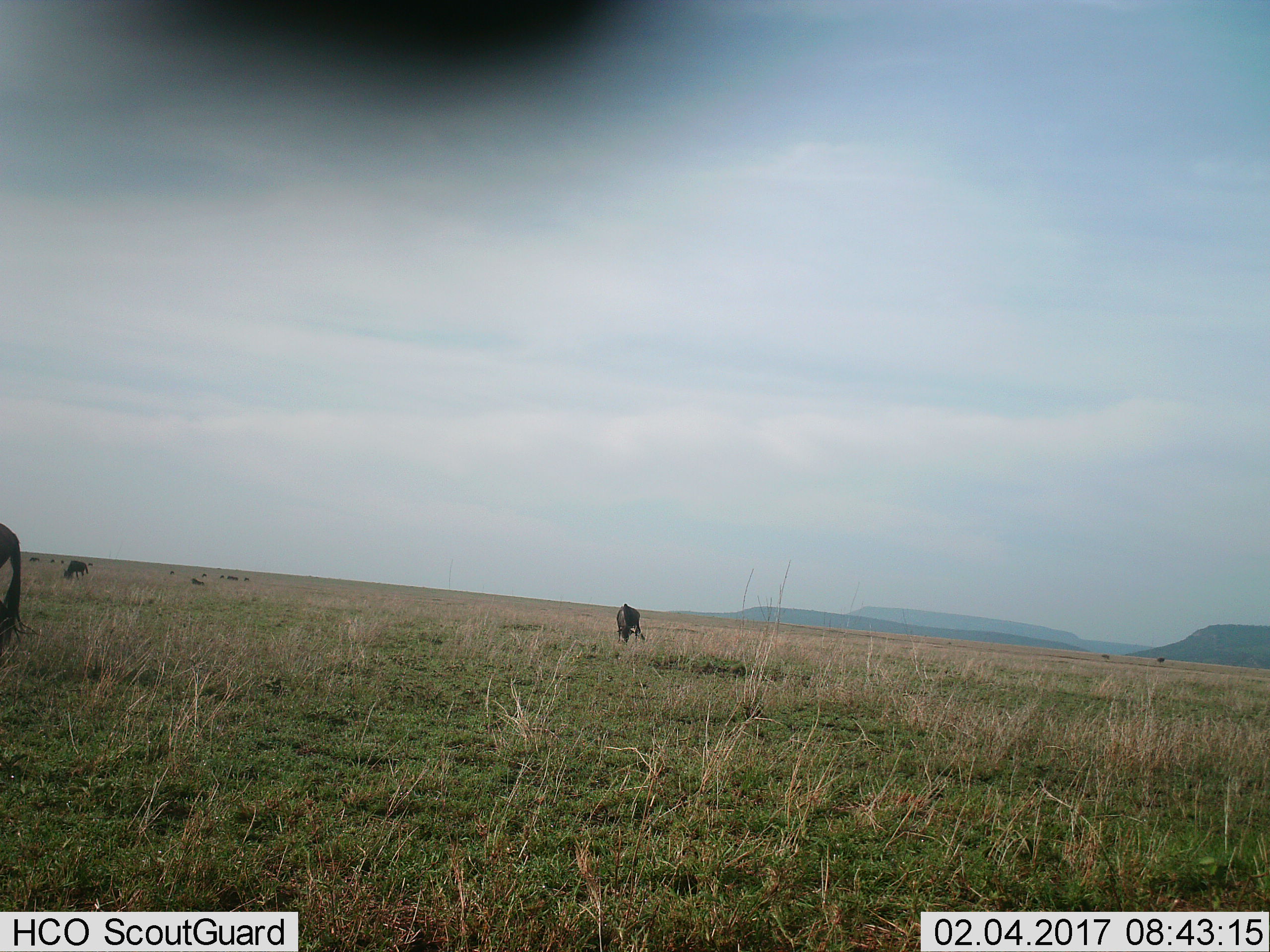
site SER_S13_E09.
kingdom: Animalia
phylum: Chordata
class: Mammalia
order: Artiodactyla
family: Bovidae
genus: Connochaetes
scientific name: Connochaetes taurinus taurinus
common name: blue wildebeest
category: wildebeestblue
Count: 11-50.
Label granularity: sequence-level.